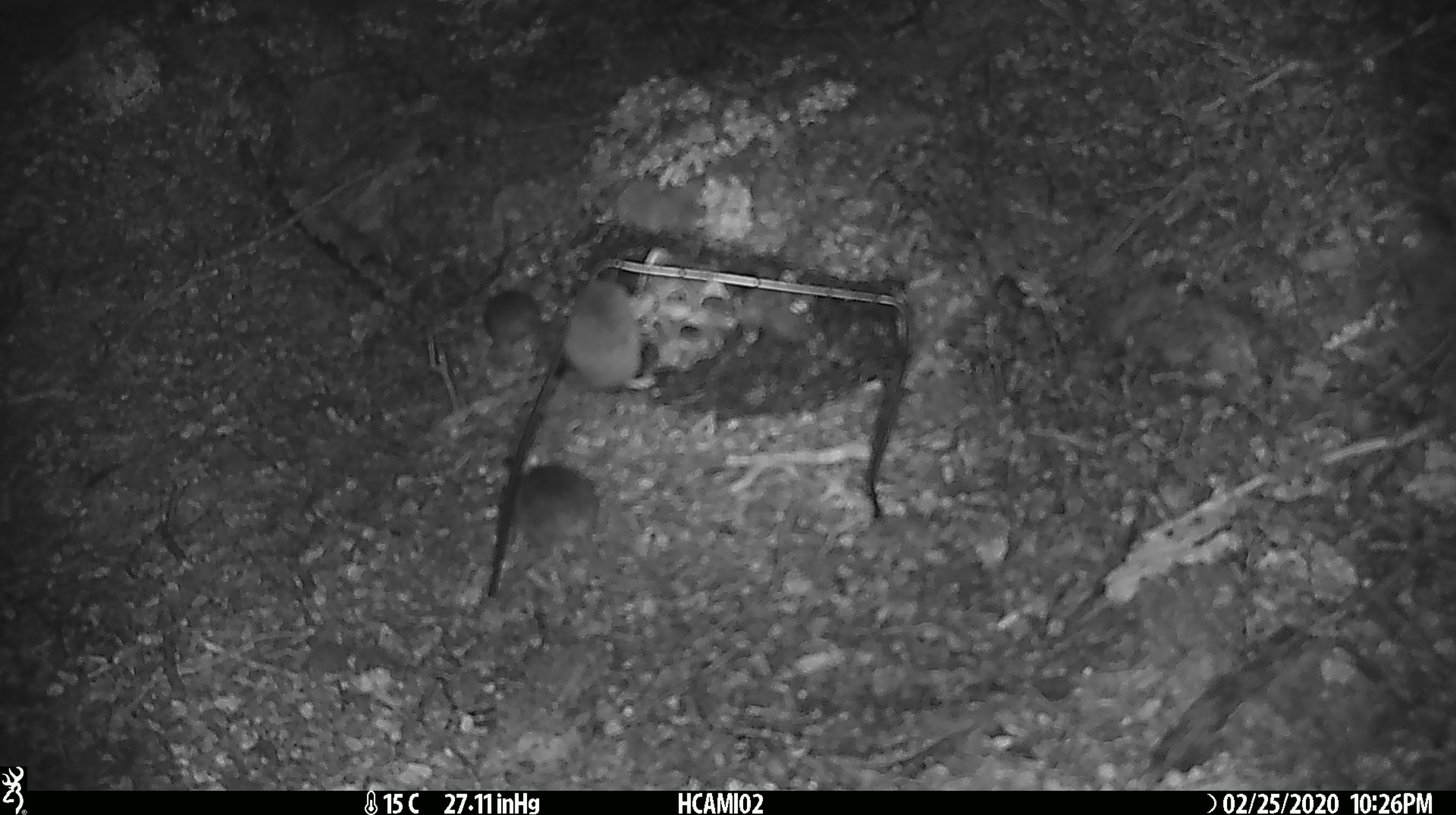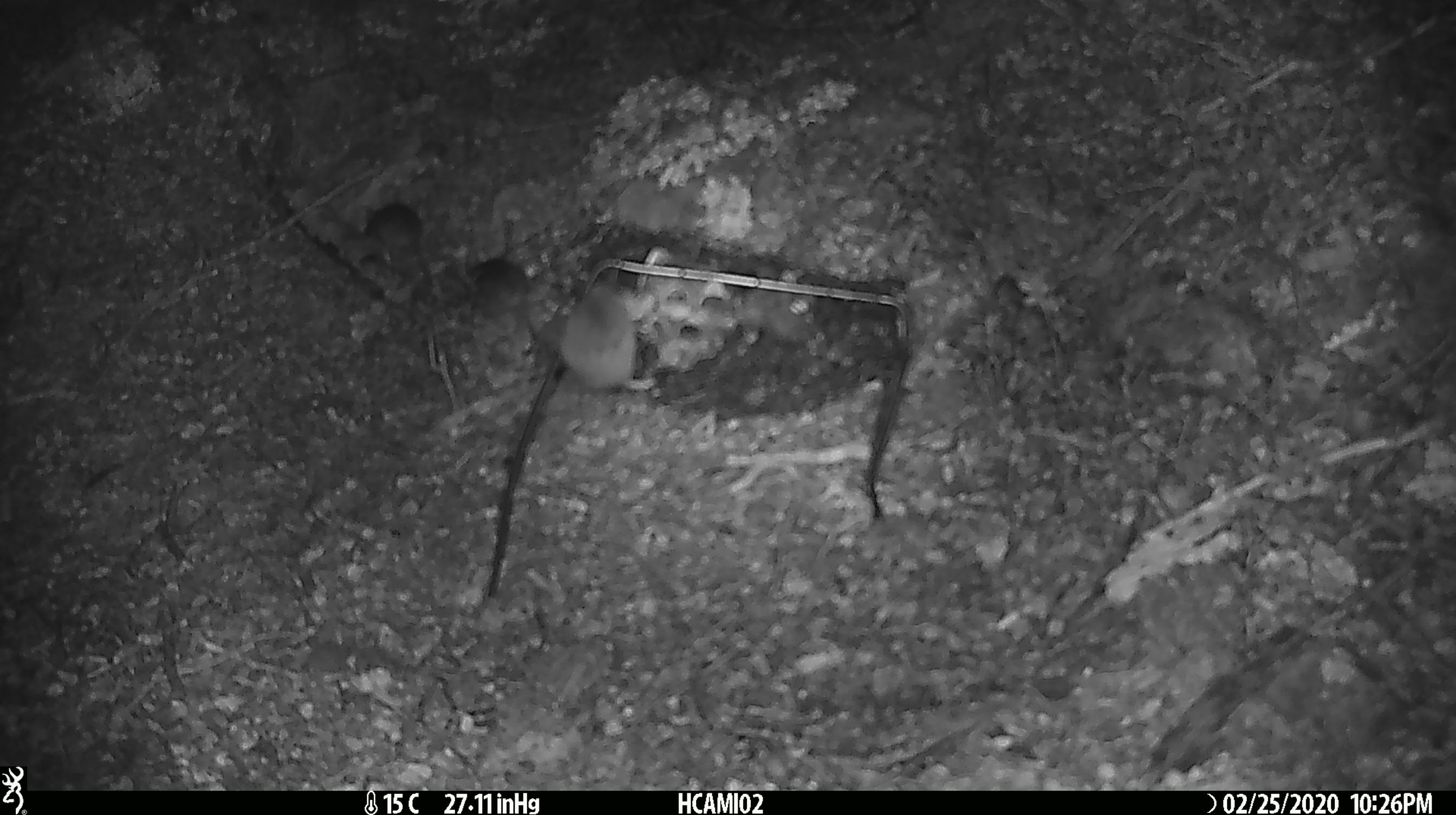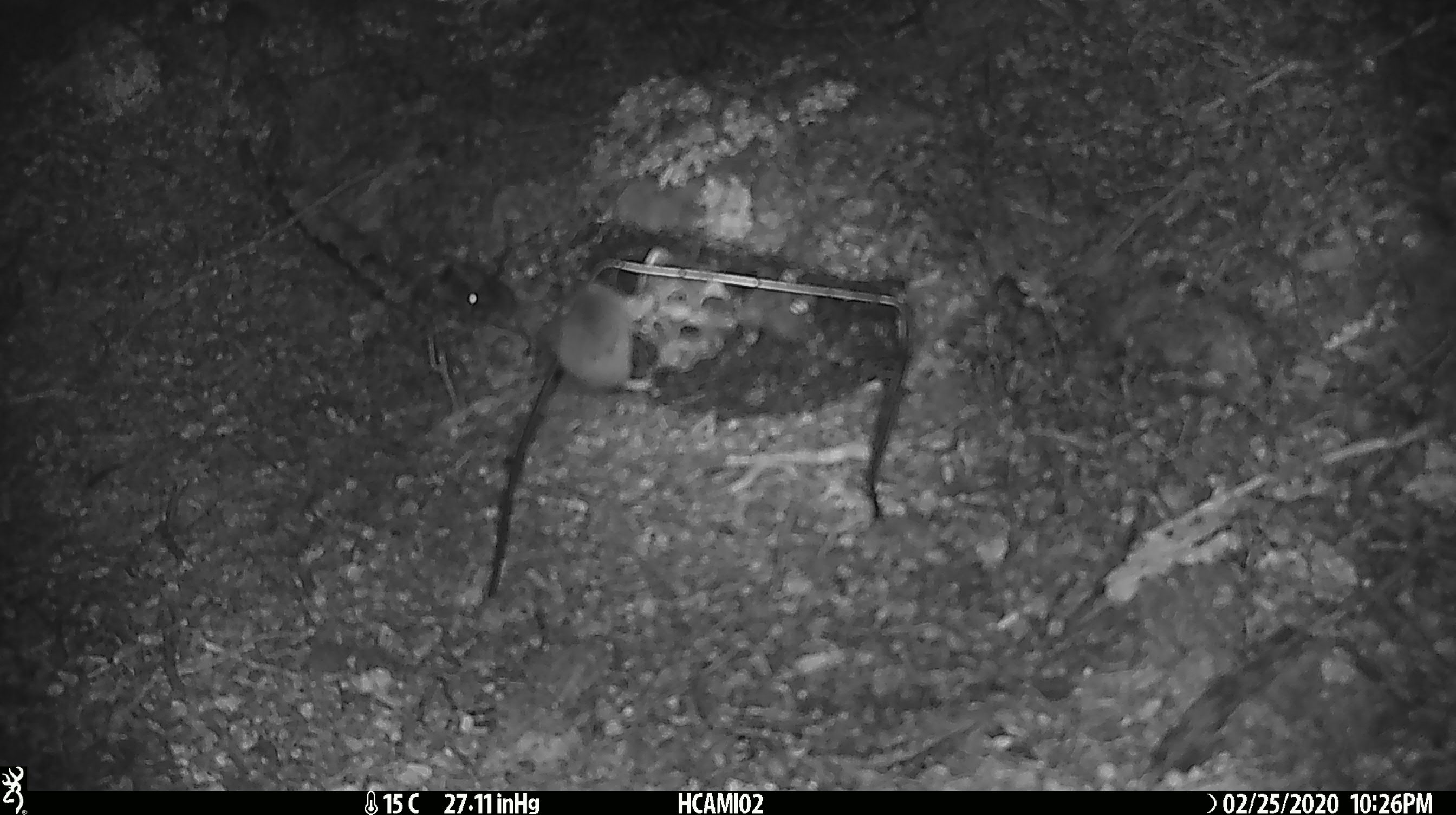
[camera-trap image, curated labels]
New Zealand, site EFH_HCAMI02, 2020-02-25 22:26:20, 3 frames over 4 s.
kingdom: Animalia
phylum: Chordata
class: Mammalia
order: Rodentia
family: Muridae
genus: Mus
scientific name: Mus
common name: mouse